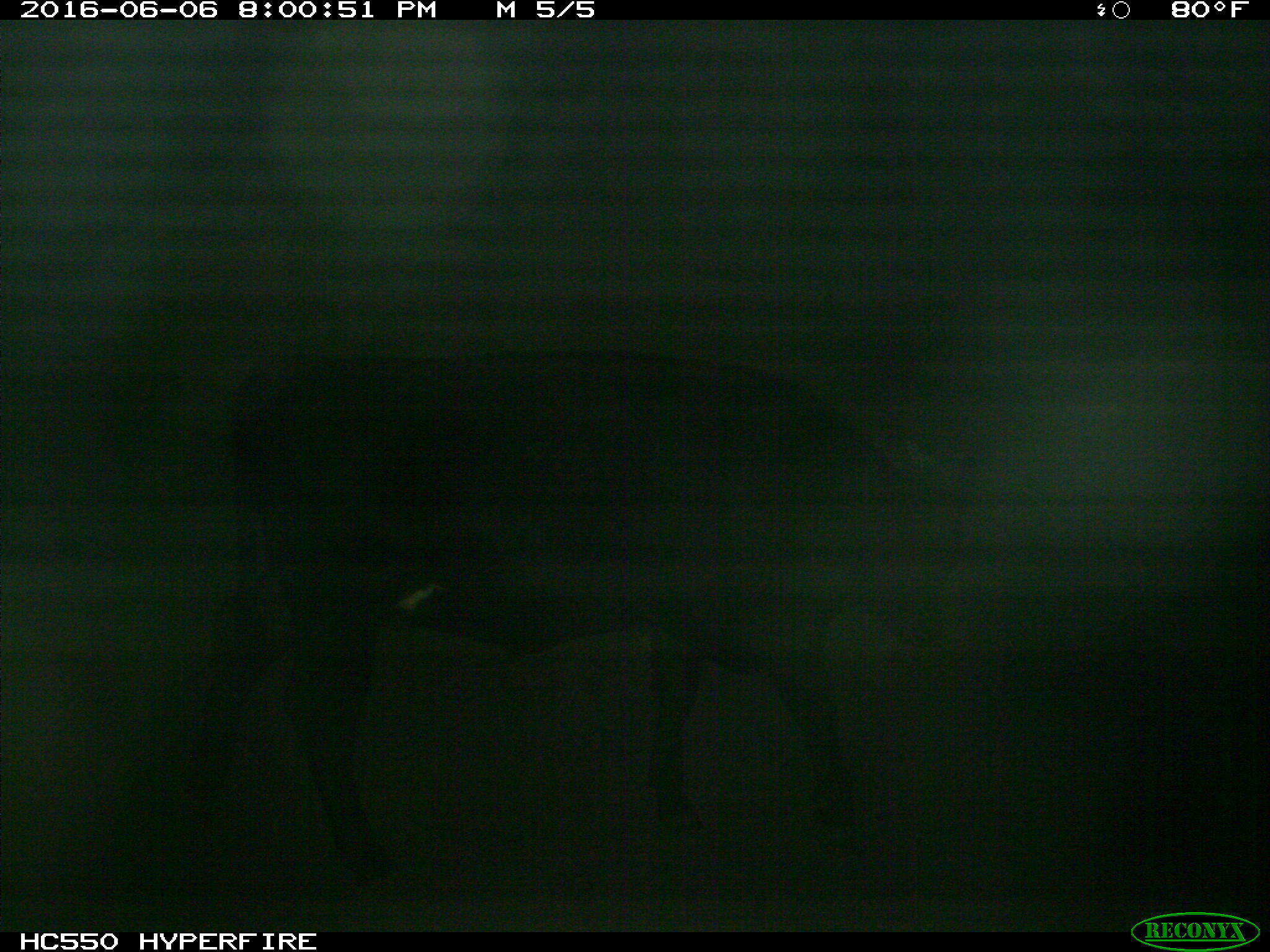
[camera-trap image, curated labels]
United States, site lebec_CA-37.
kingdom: Animalia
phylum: Chordata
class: Mammalia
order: Artiodactyla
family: Bovidae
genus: Bos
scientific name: Bos taurus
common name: domestic cow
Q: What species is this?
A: Bos taurus (domestic cow).